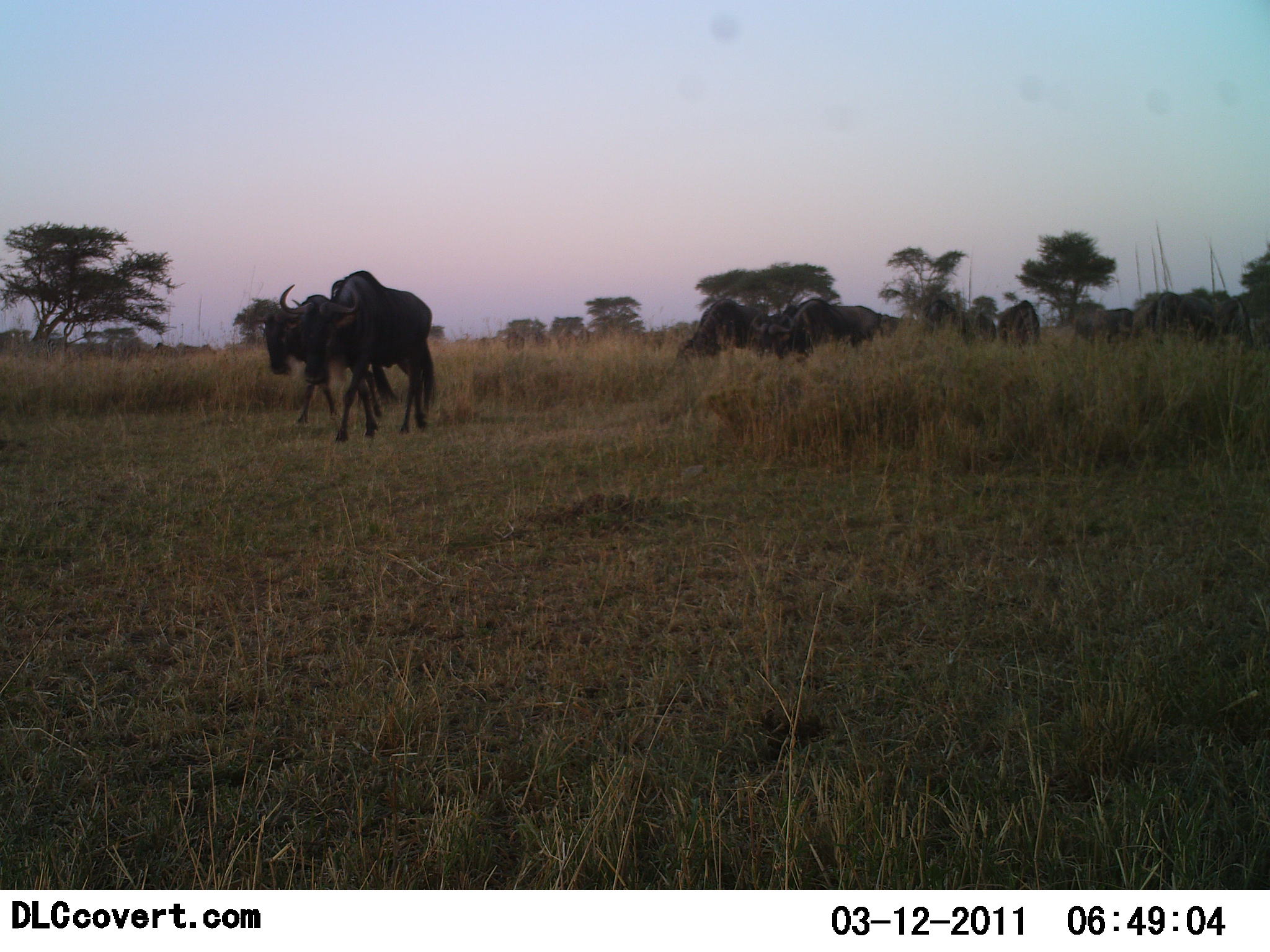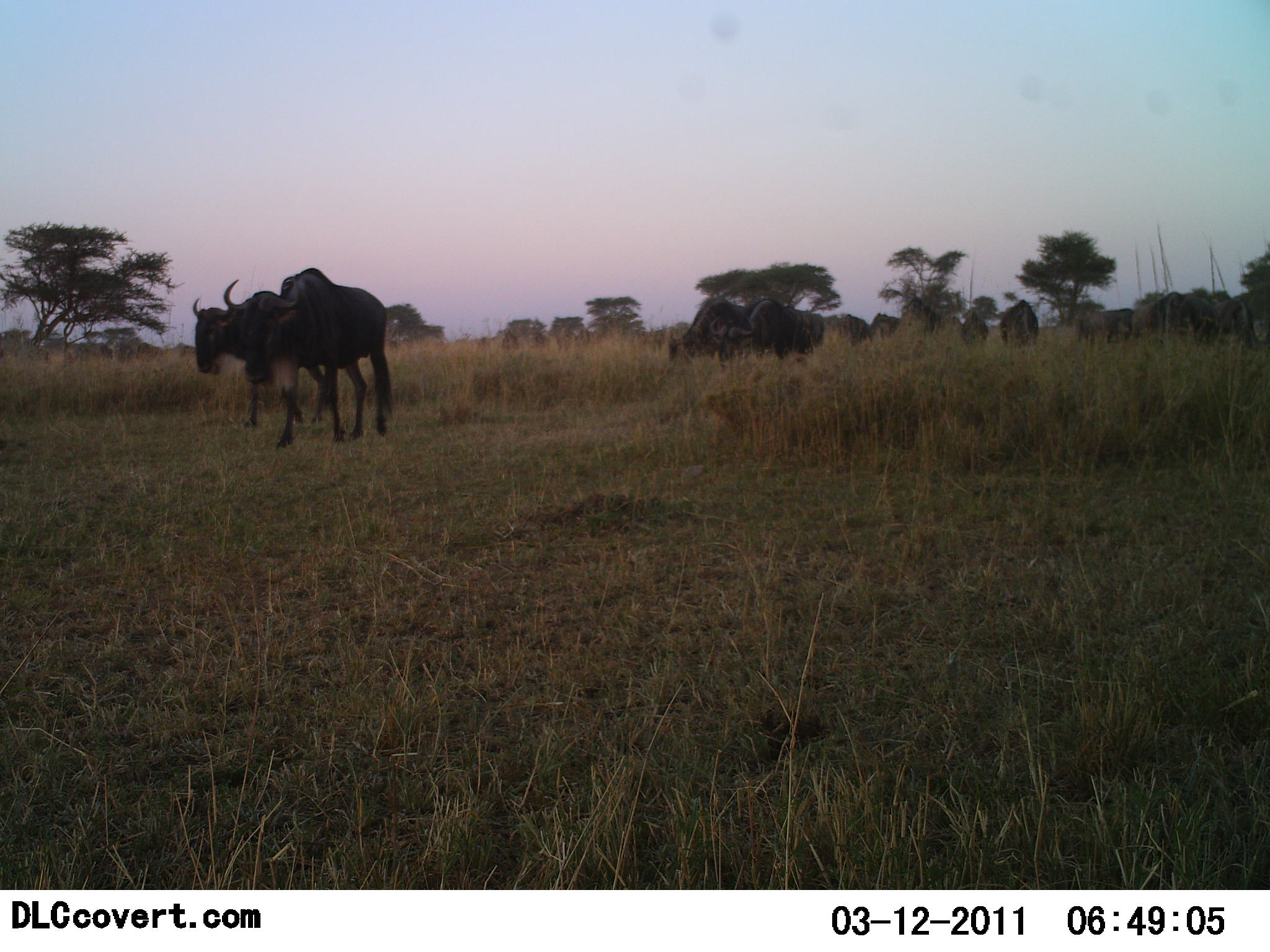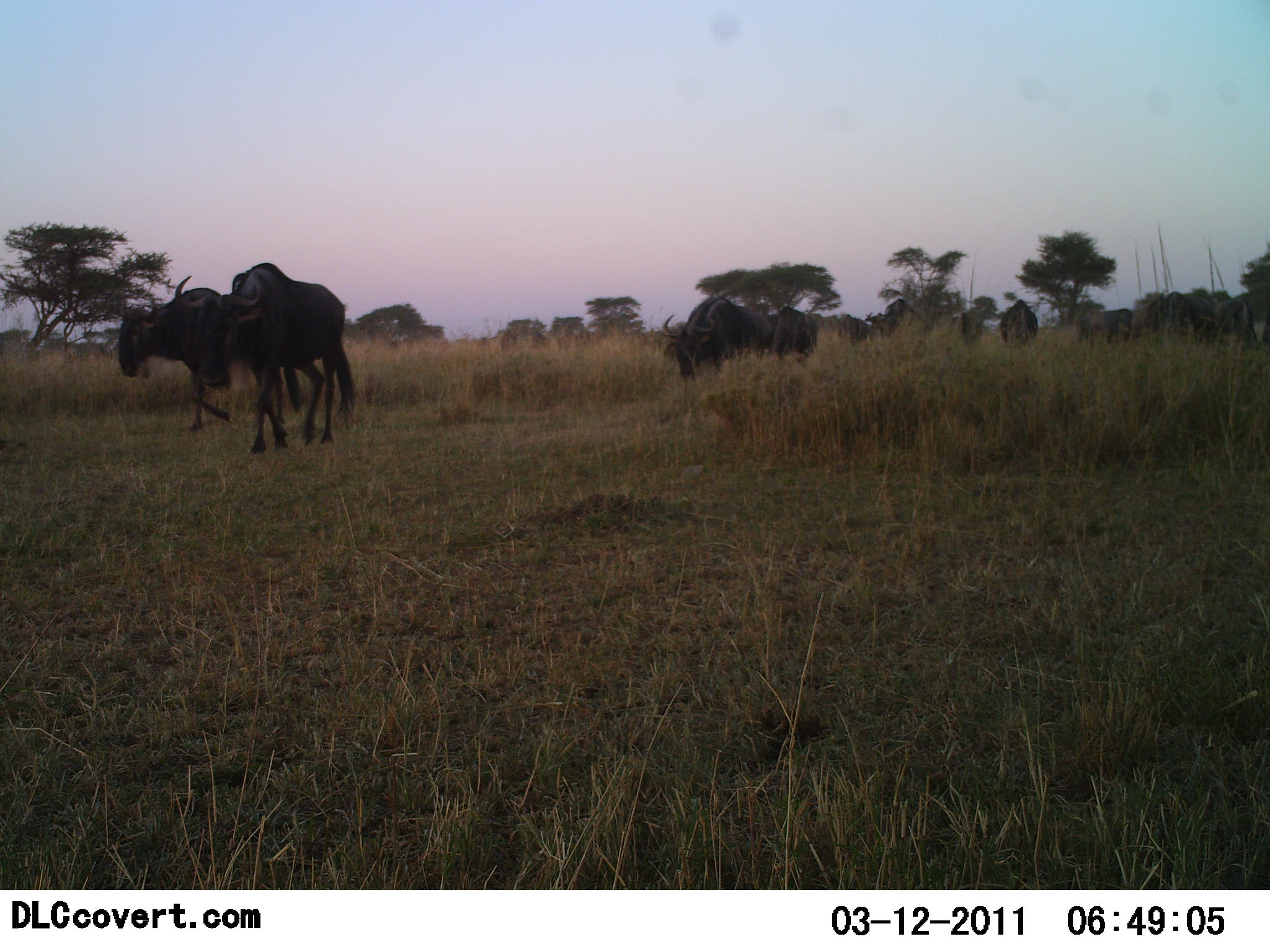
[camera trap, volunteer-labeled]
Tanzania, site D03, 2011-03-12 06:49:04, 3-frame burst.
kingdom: Animalia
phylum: Chordata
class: Mammalia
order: Artiodactyla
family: Bovidae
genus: Connochaetes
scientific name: Connochaetes taurinus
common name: blue wildebeest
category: wildebeest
Wildebeest (blue wildebeest) (Connochaetes taurinus), count 10. Behavior (volunteer vote fractions): standing 18%, resting 0%, moving 91%, interacting 0%. Young present (vote fraction): 0%. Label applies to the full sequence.